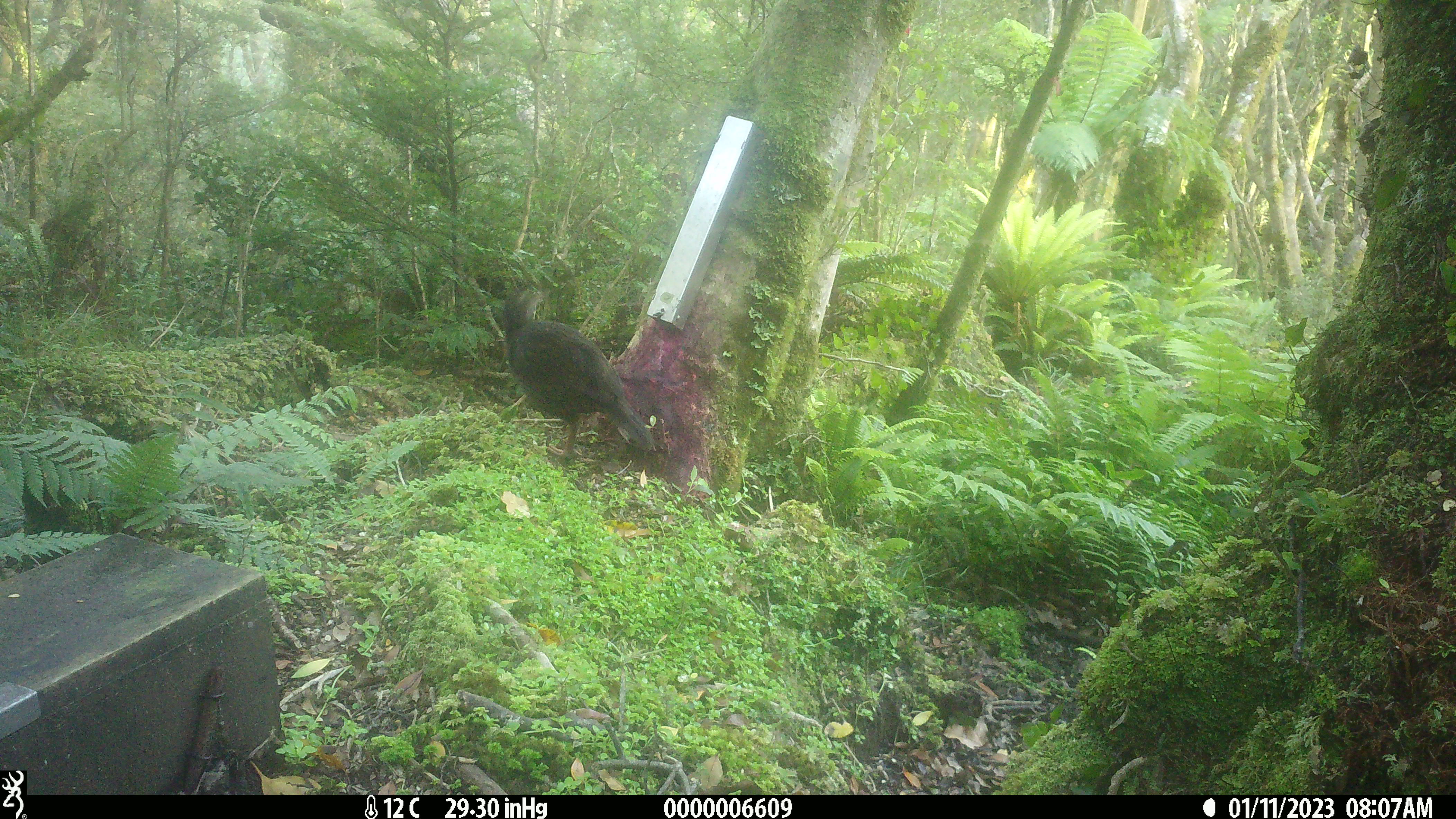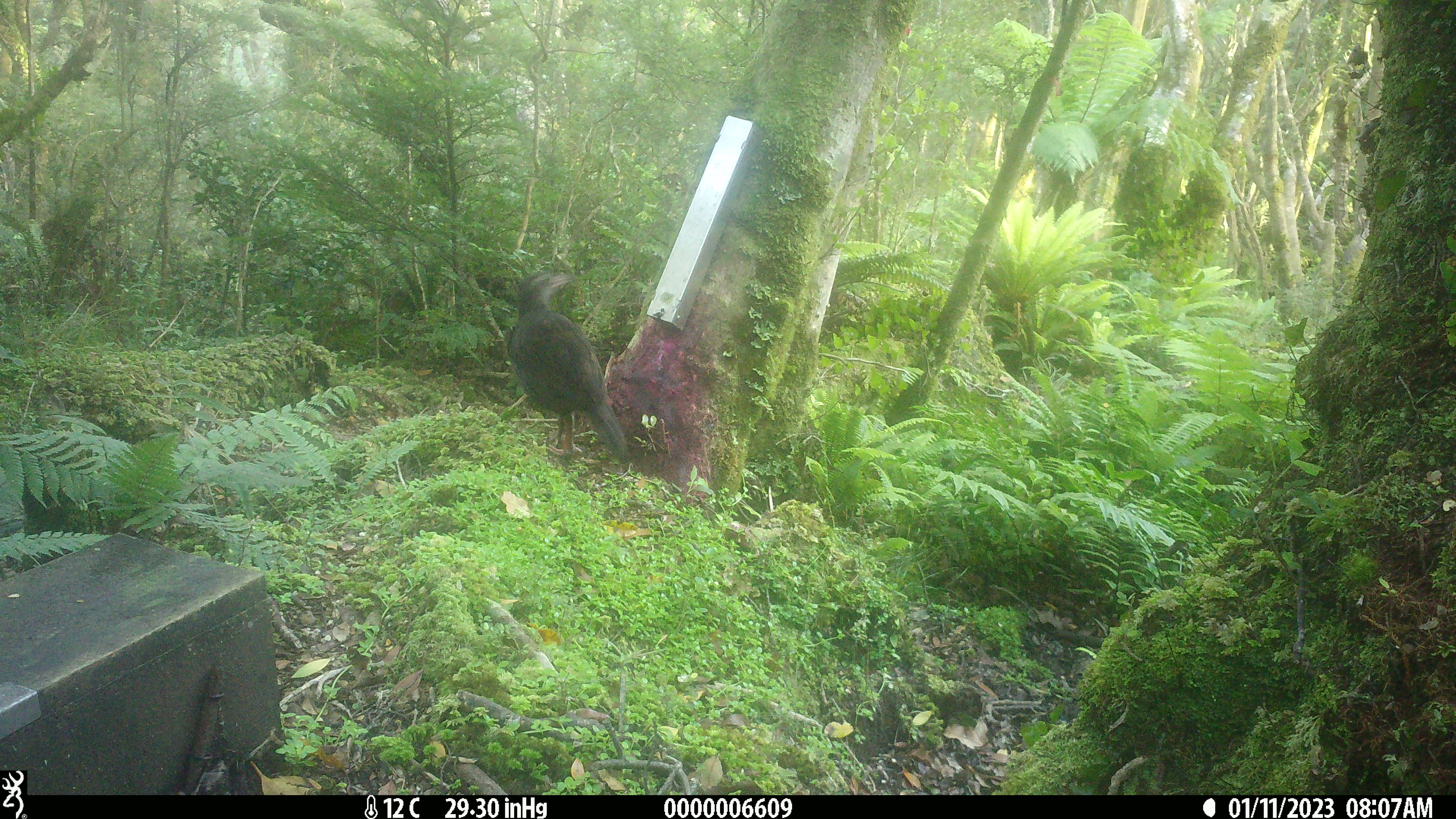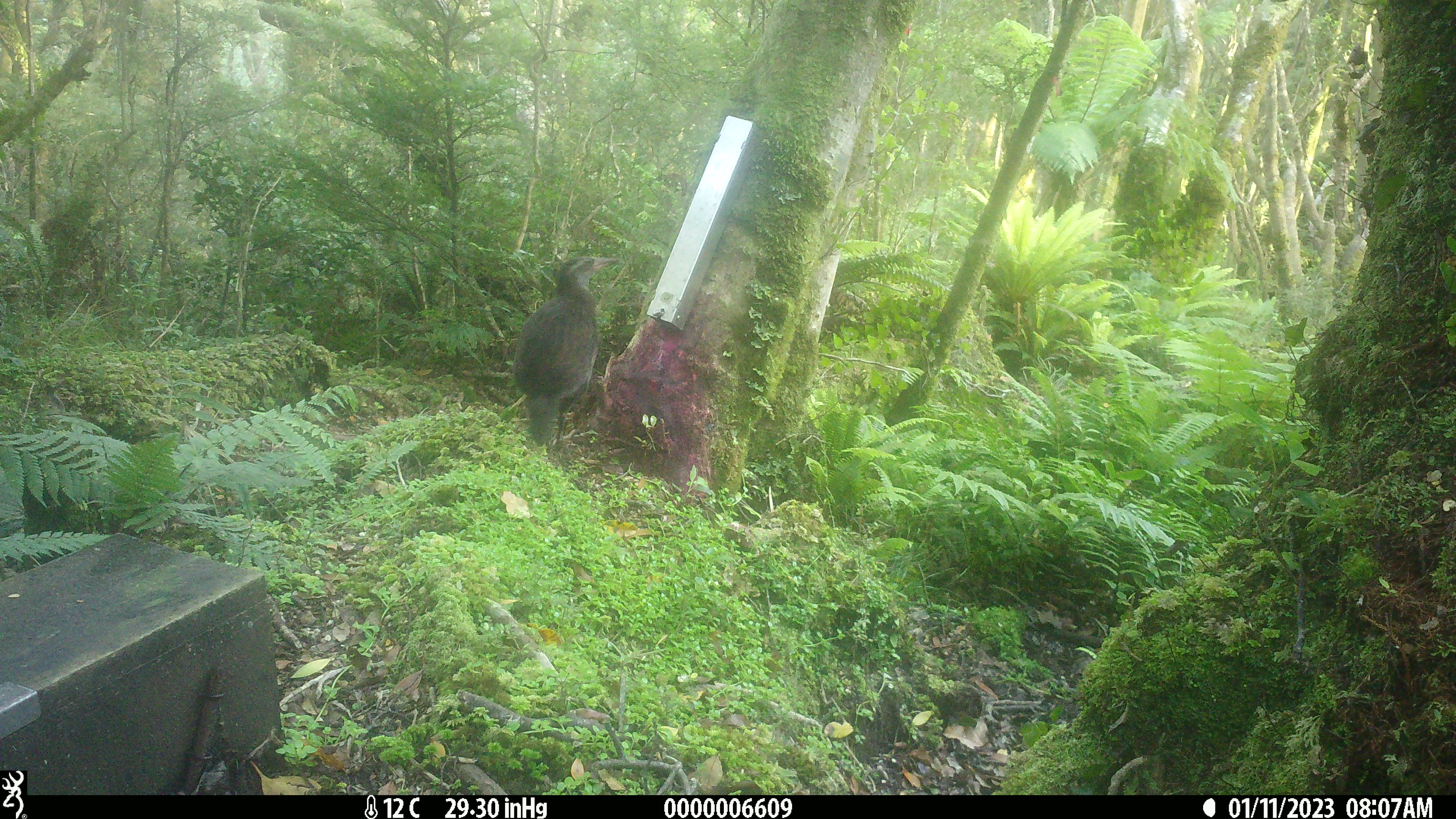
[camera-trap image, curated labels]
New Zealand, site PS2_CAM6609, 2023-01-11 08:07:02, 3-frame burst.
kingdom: Animalia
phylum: Chordata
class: Aves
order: Gruiformes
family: Rallidae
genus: Gallirallus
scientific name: Gallirallus australis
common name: weka